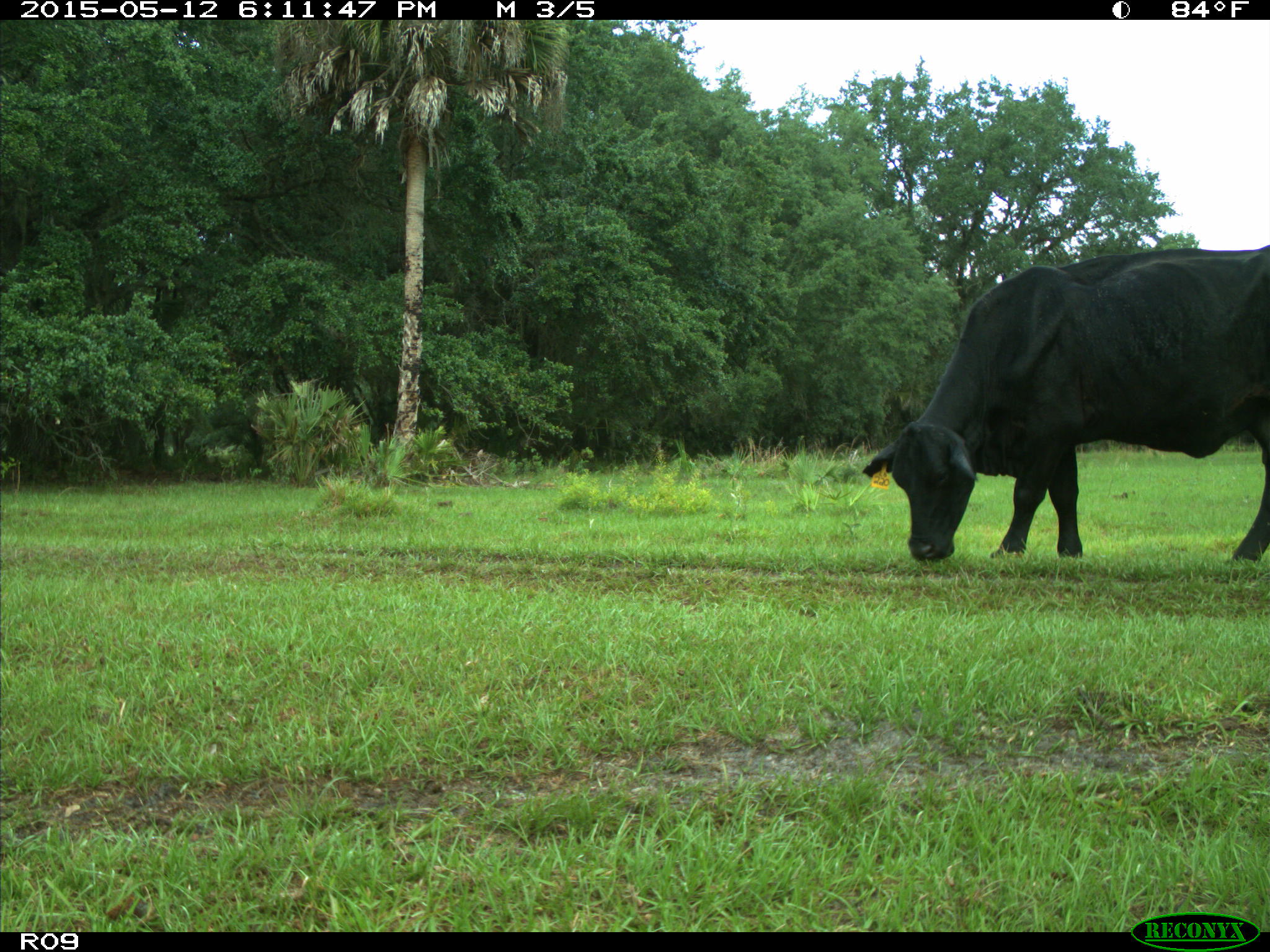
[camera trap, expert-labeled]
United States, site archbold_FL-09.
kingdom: Animalia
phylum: Chordata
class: Mammalia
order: Artiodactyla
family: Bovidae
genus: Bos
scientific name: Bos taurus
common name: domestic cow